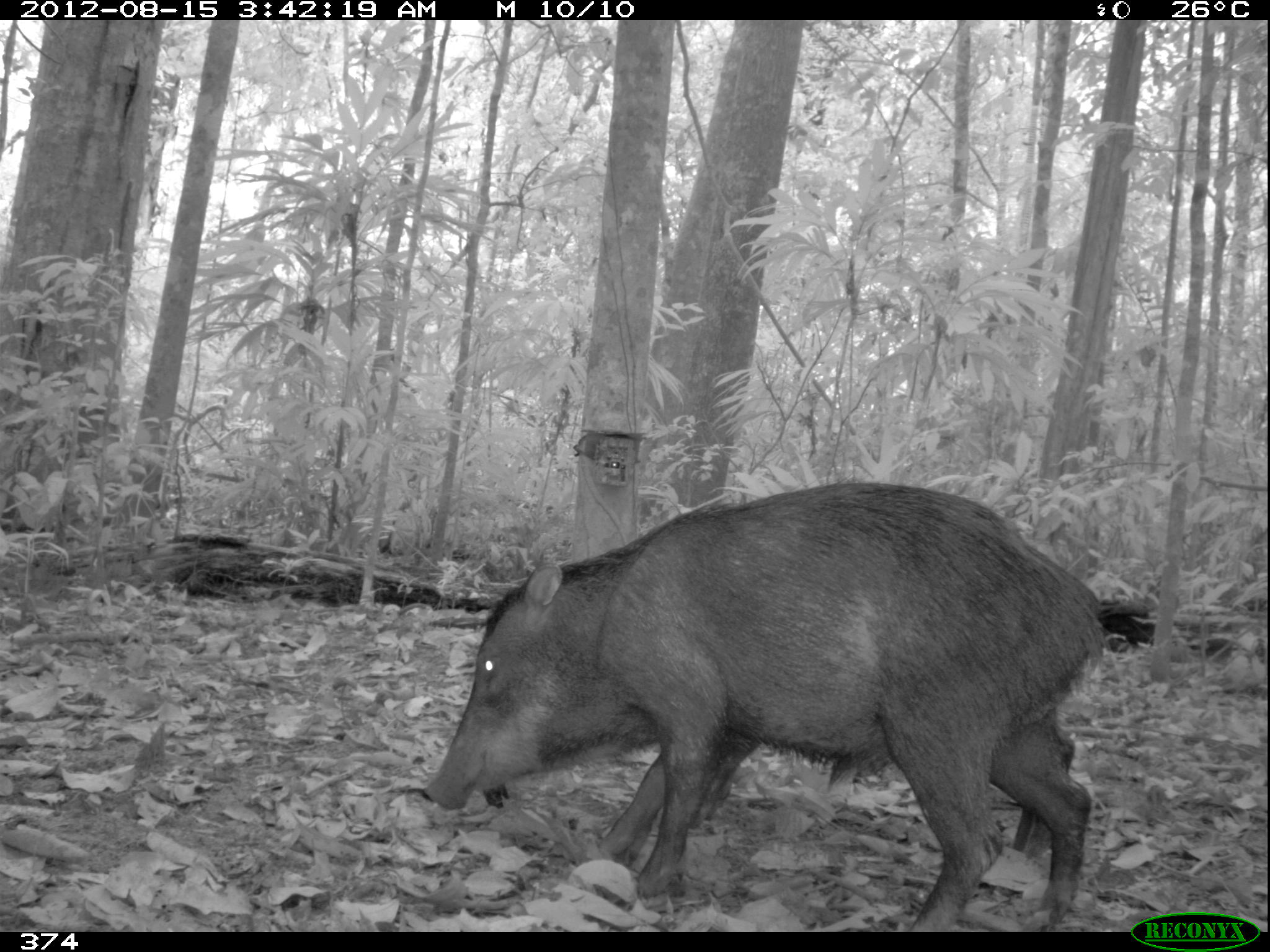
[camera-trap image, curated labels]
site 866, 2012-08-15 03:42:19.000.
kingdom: Animalia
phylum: Chordata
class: Mammalia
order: Artiodactyla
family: Tayassuidae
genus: Tayassu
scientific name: Tayassu pecari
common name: white-lipped peccary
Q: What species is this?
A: Tayassu pecari (white-lipped peccary).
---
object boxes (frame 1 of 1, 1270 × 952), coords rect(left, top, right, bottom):
tayassu pecari: rect(425, 479, 1107, 927); rect(686, 717, 1075, 859)